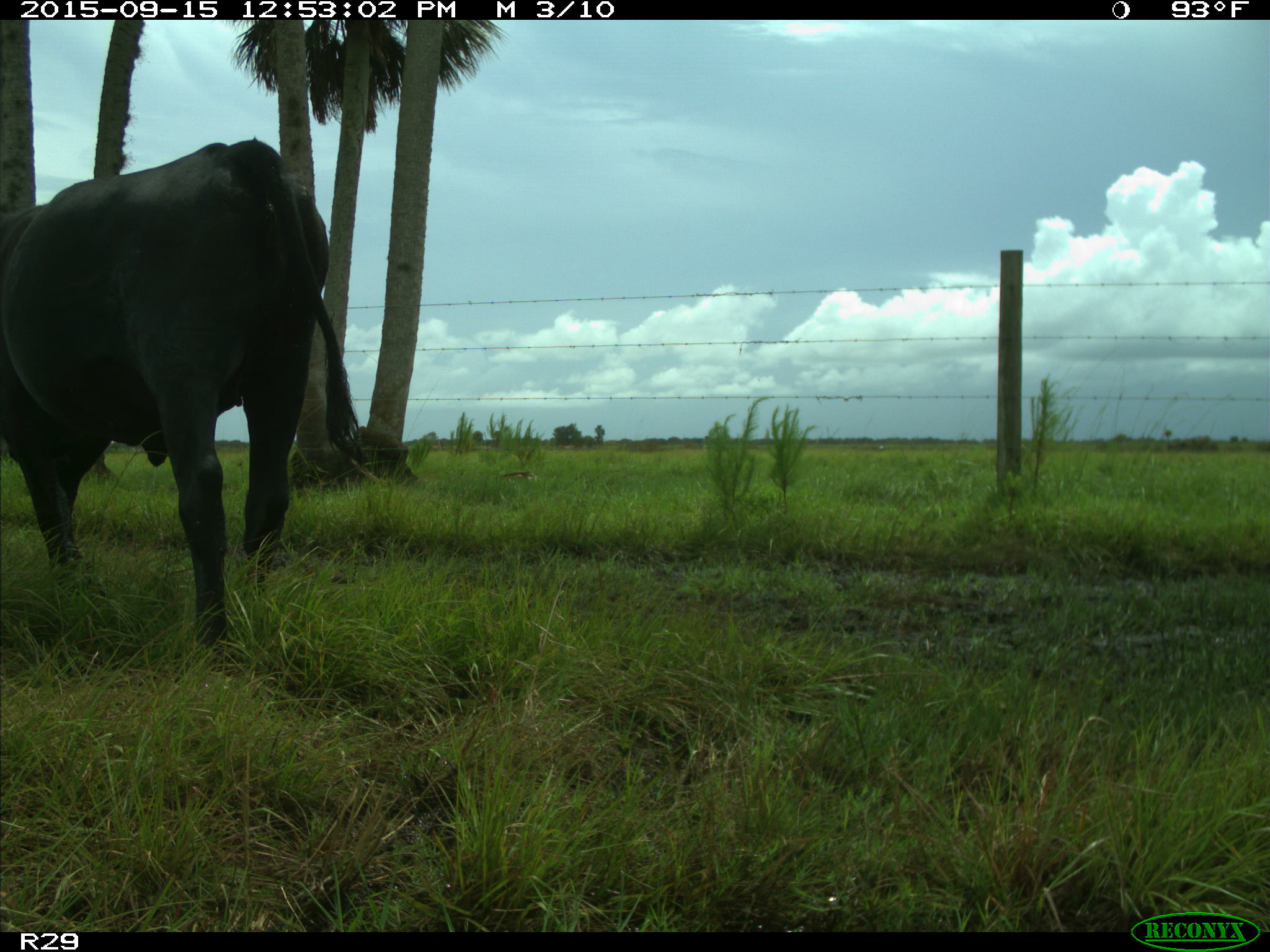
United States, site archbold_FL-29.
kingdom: Animalia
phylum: Chordata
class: Mammalia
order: Artiodactyla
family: Bovidae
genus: Bos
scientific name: Bos taurus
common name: domestic cow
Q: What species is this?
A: Bos taurus (domestic cow).